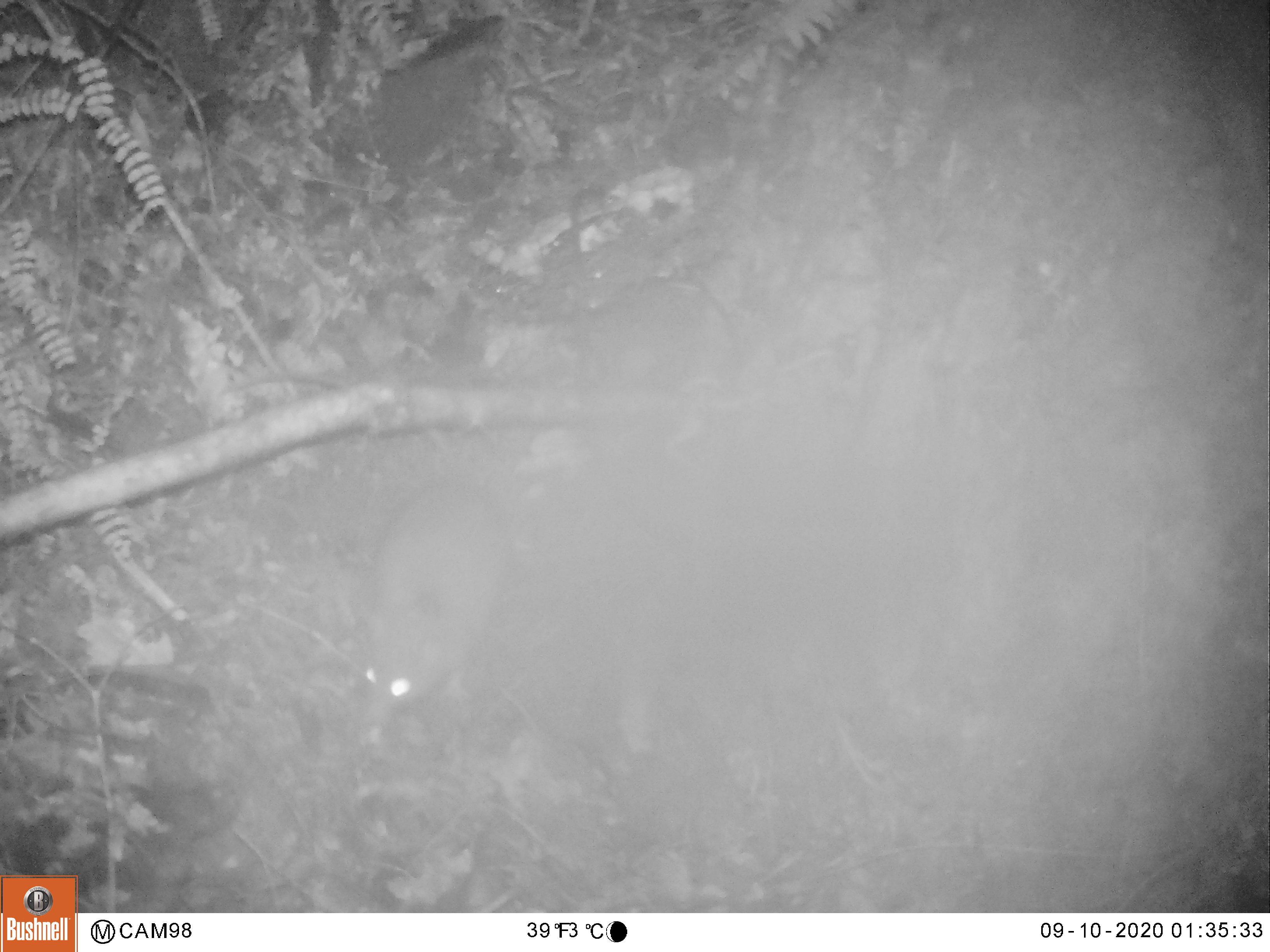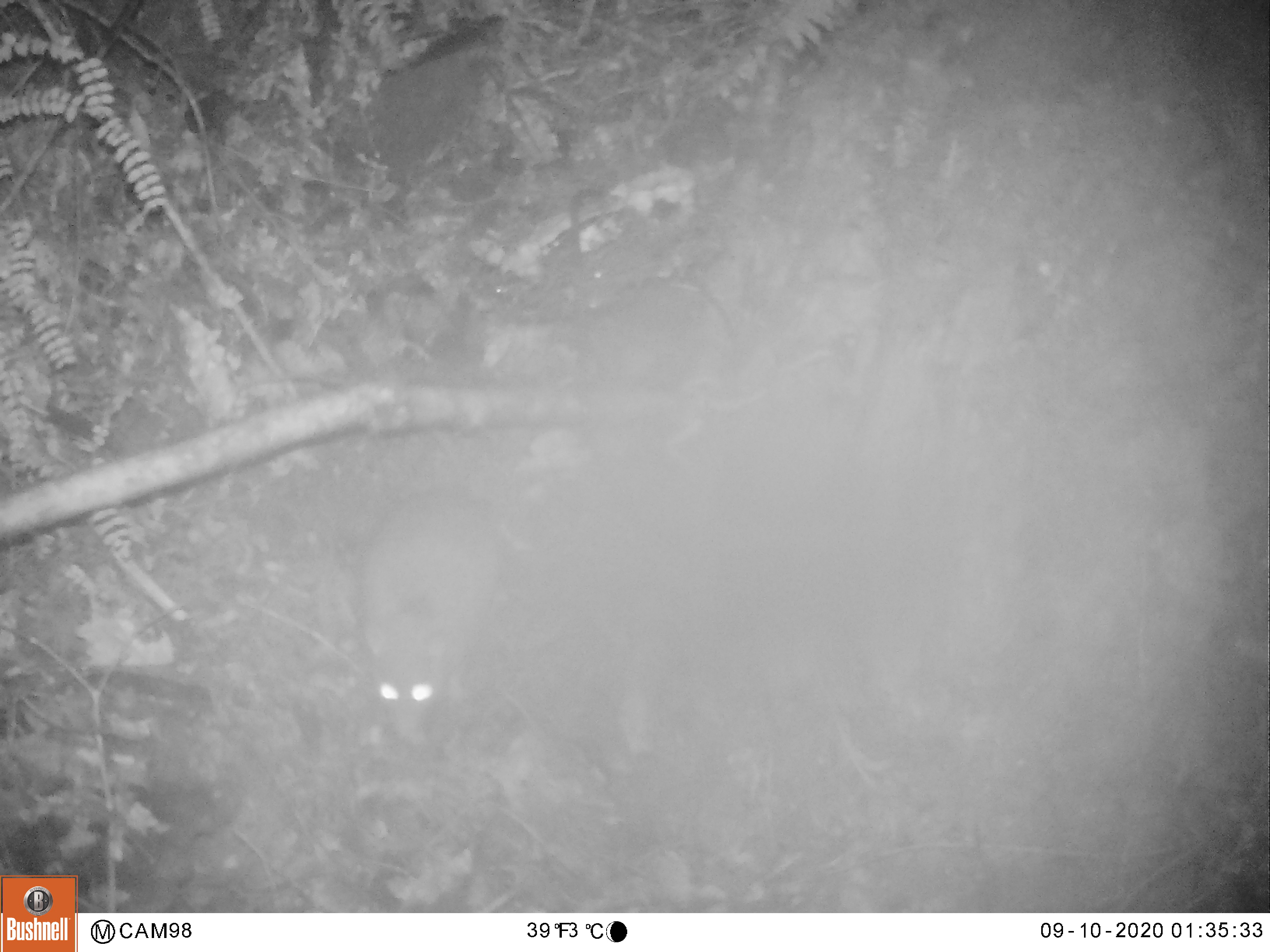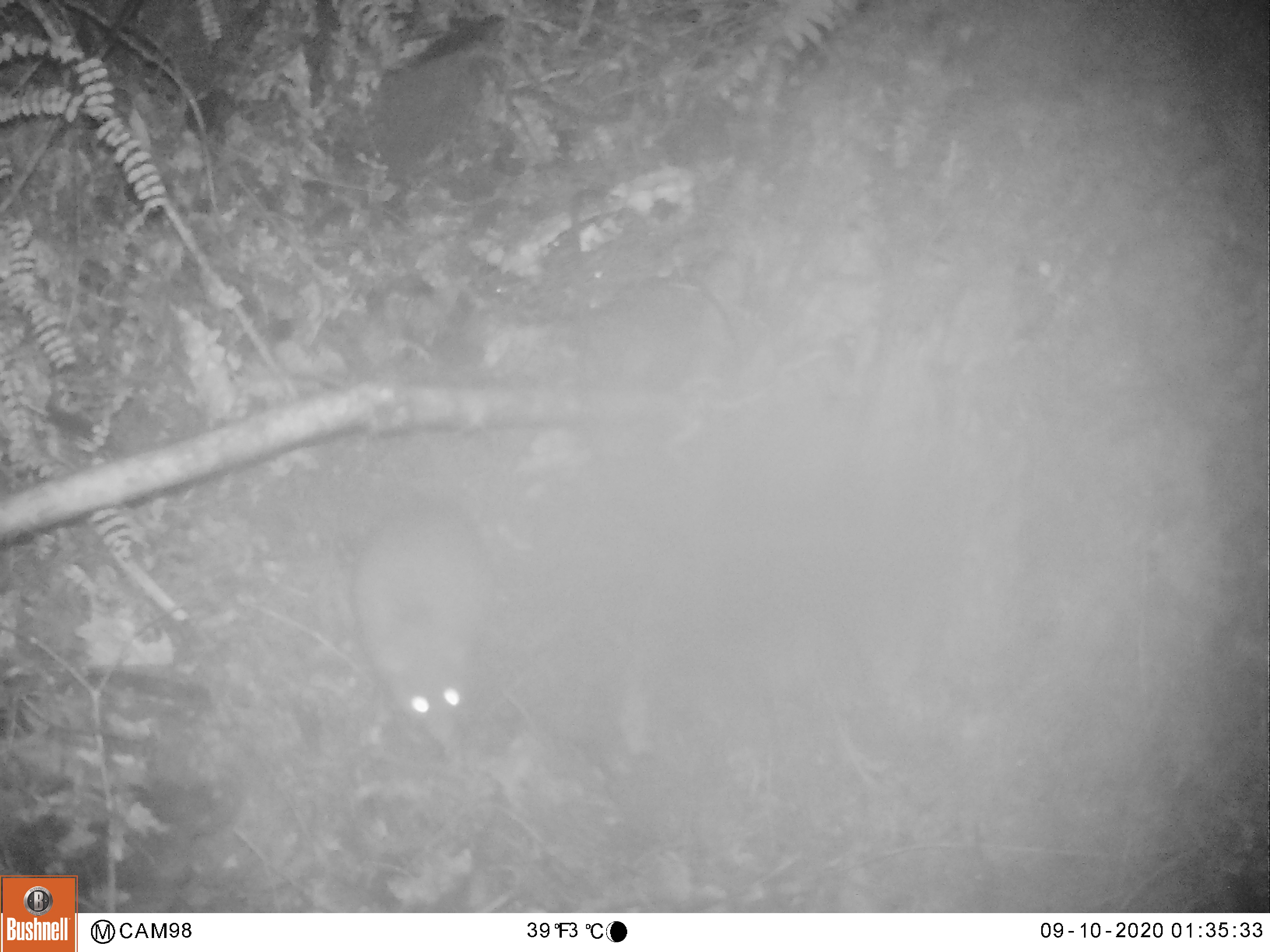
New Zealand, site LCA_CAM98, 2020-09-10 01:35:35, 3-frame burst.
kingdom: Animalia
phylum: Chordata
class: Mammalia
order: Rodentia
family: Muridae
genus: Rattus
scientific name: Rattus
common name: rat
Rat (Rattus).